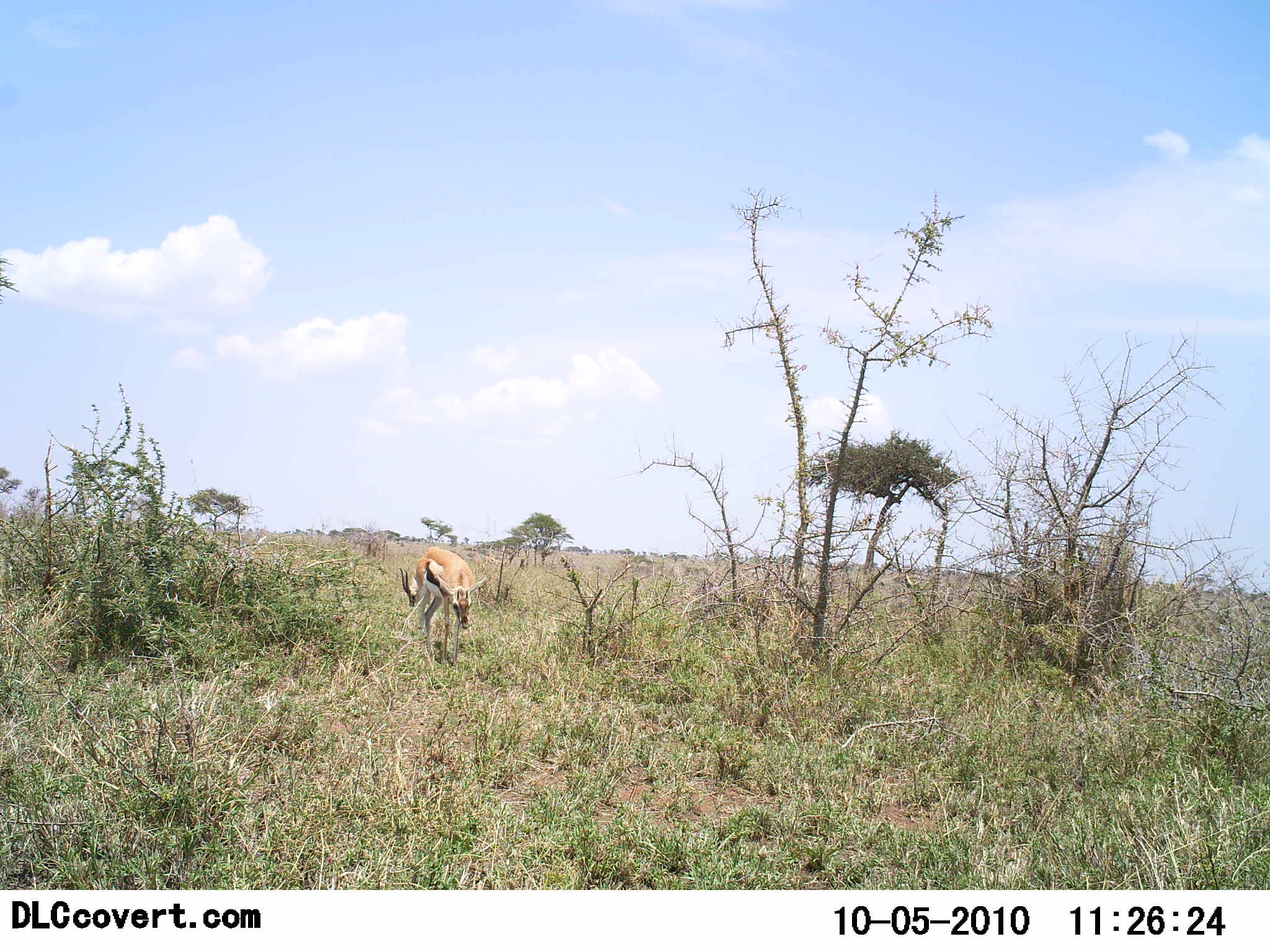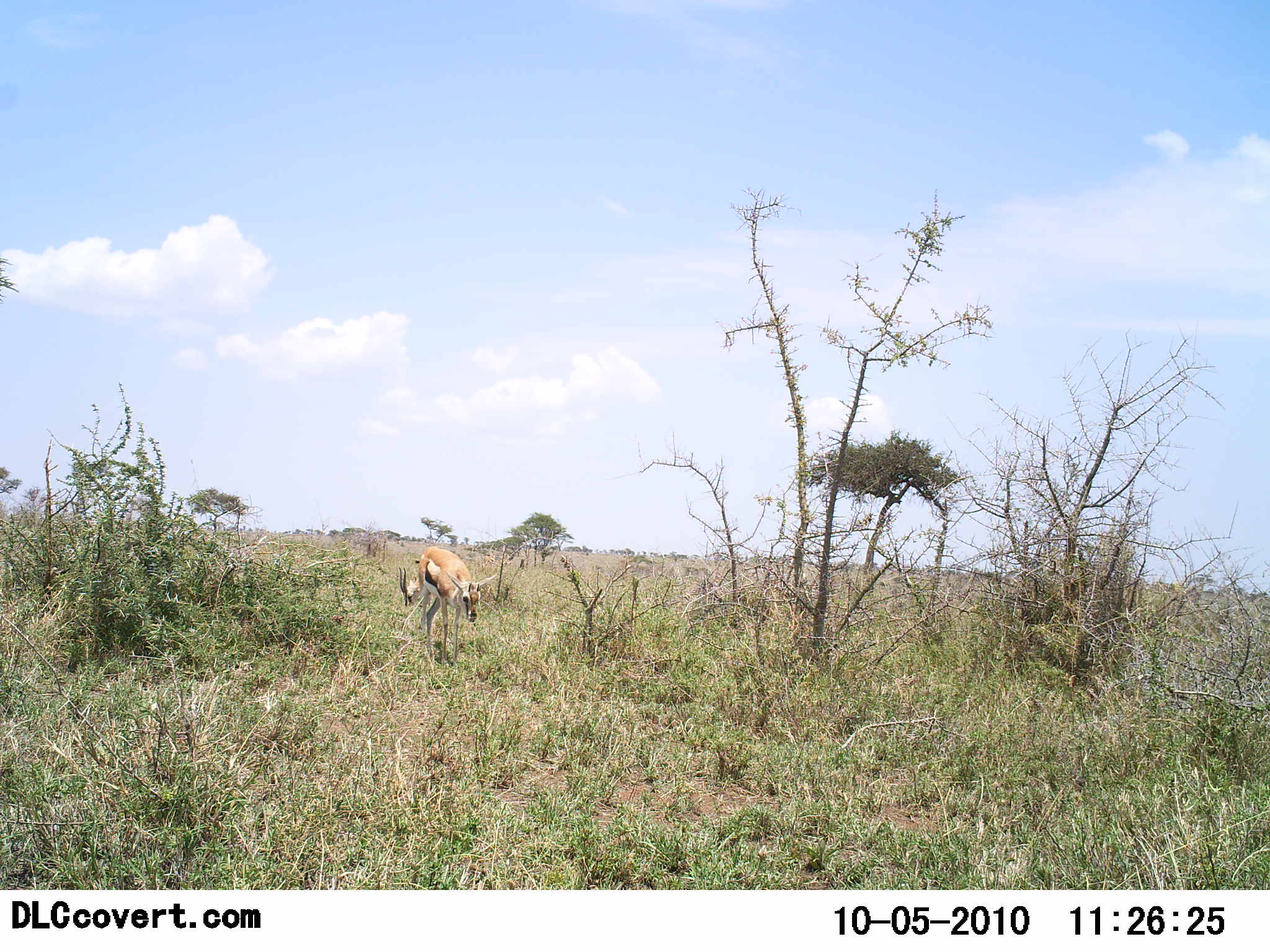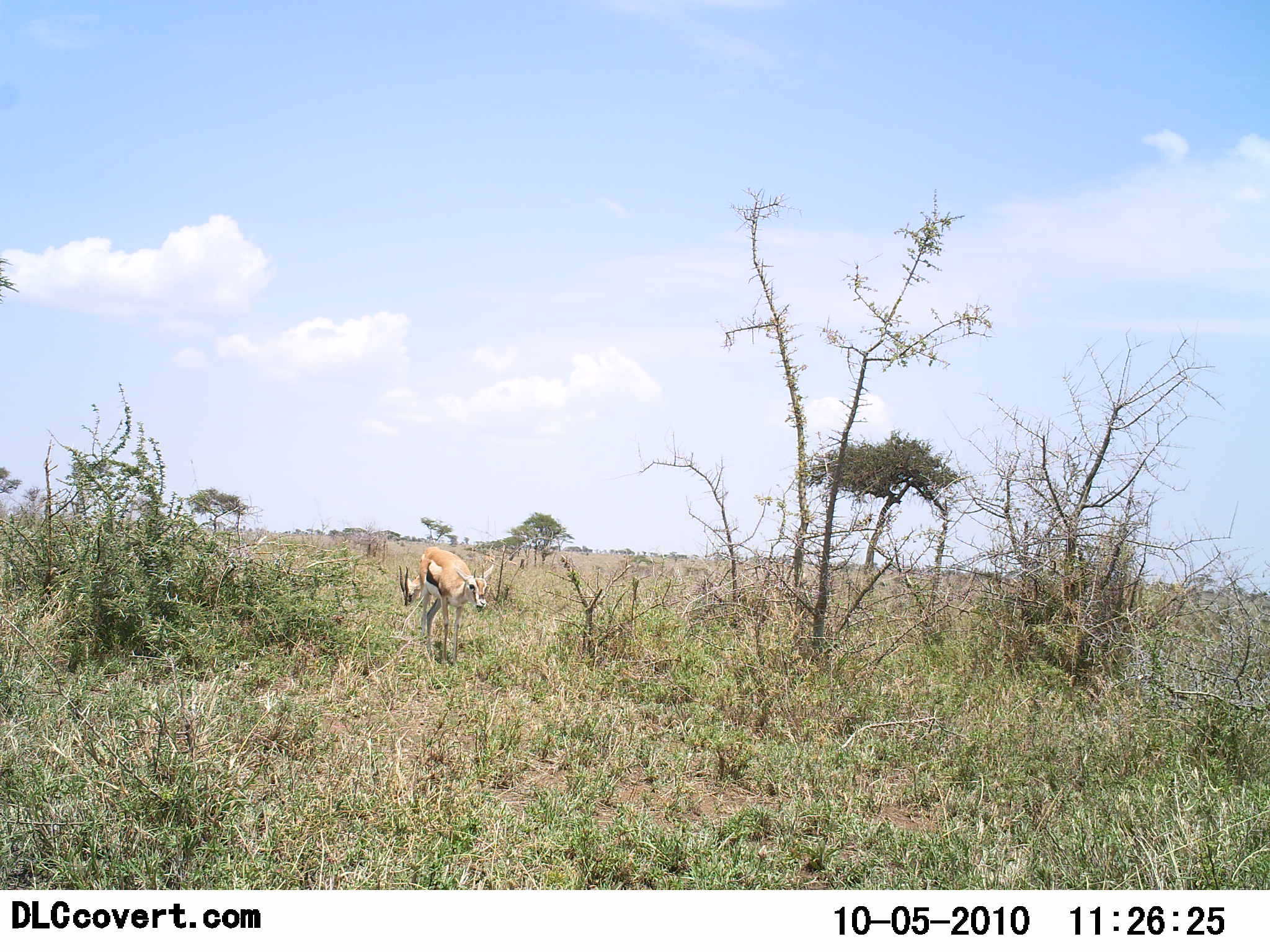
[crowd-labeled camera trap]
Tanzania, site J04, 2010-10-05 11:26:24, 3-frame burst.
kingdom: Animalia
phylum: Chordata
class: Mammalia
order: Artiodactyla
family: Bovidae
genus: Eudorcas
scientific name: Eudorcas thomsonii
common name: thomson's gazelle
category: gazellethomsons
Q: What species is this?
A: Gazellethomsons (thomson's gazelle) (Eudorcas thomsonii).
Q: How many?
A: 2.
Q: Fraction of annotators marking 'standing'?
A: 53%.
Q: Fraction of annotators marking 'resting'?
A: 0%.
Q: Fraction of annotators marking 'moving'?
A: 26%.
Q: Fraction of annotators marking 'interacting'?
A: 0%.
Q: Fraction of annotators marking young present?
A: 0%.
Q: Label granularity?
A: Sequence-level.